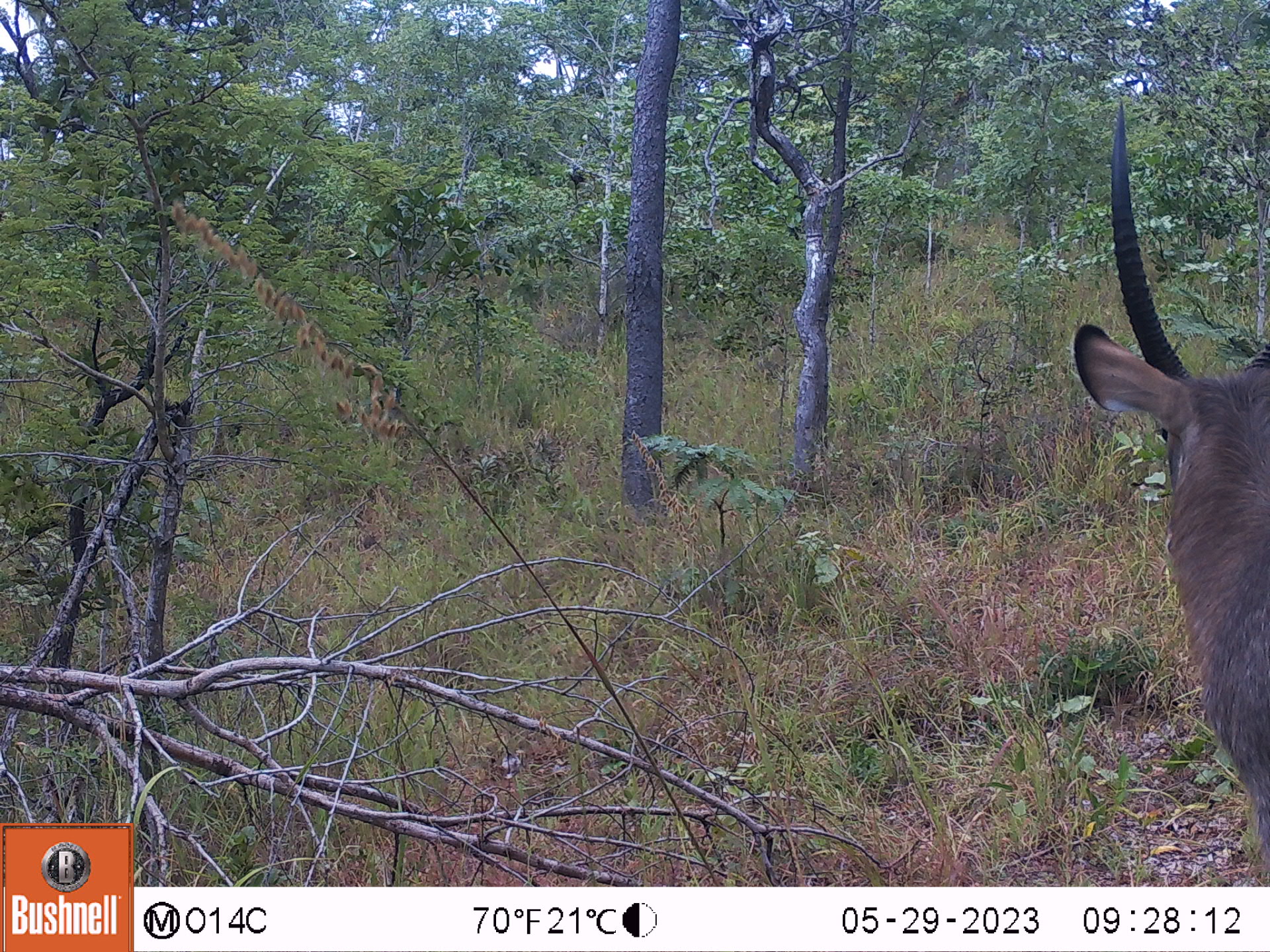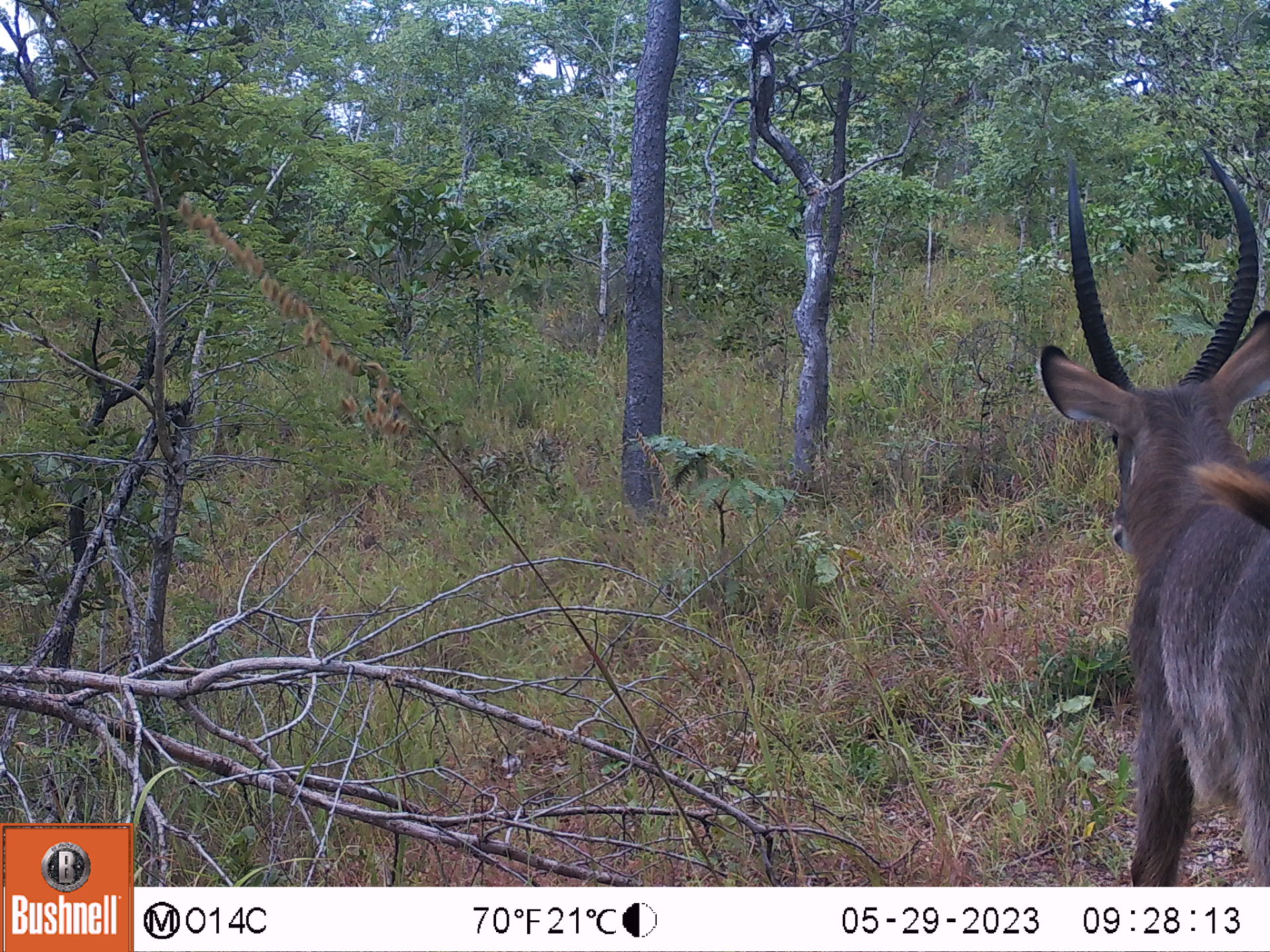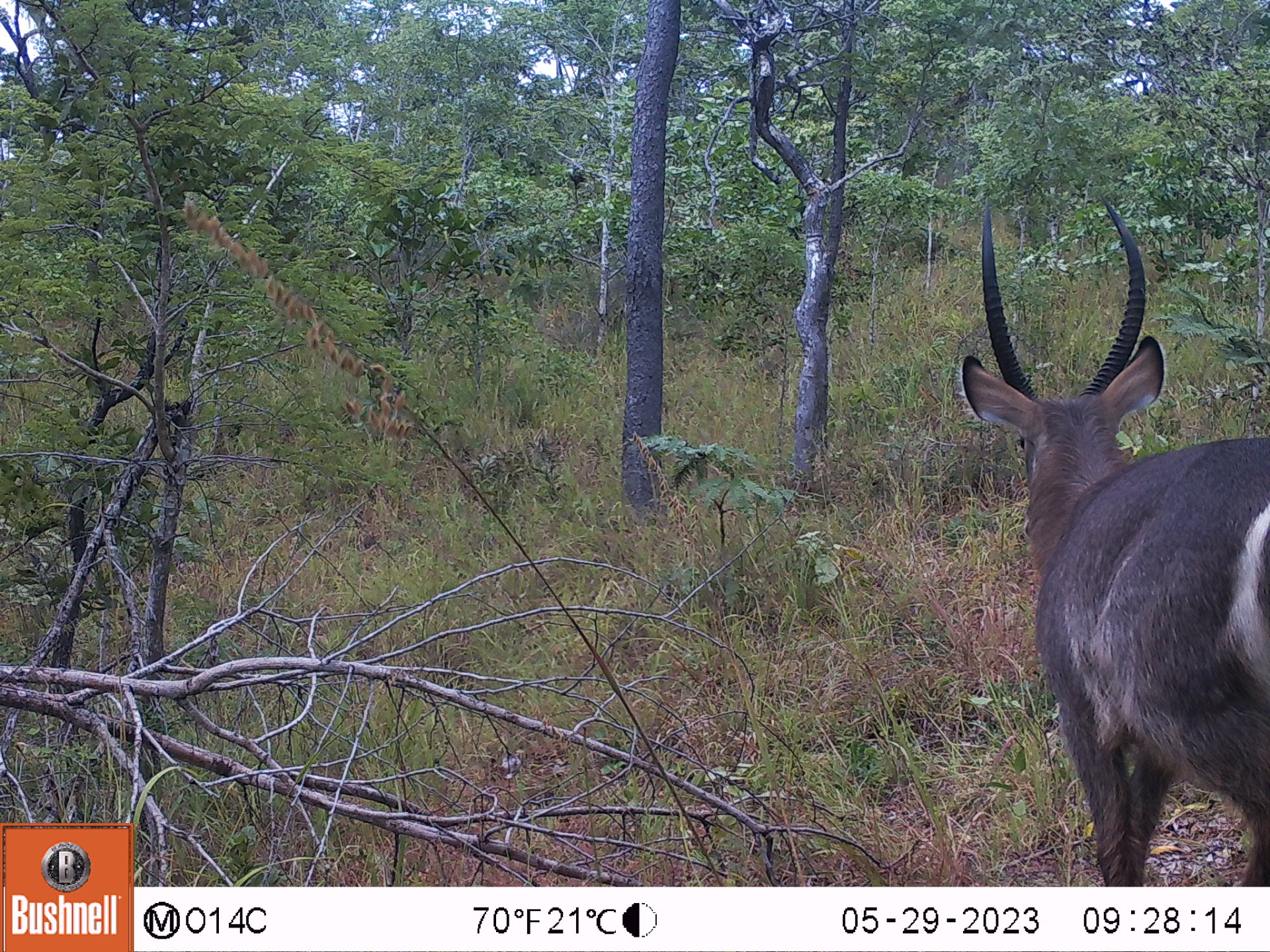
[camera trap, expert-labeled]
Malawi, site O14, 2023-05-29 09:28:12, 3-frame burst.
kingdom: Animalia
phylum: Chordata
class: Mammalia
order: Artiodactyla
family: Bovidae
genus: Kobus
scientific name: Kobus ellipsiprymnus ellipsiprymnus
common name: common waterbuck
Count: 1.